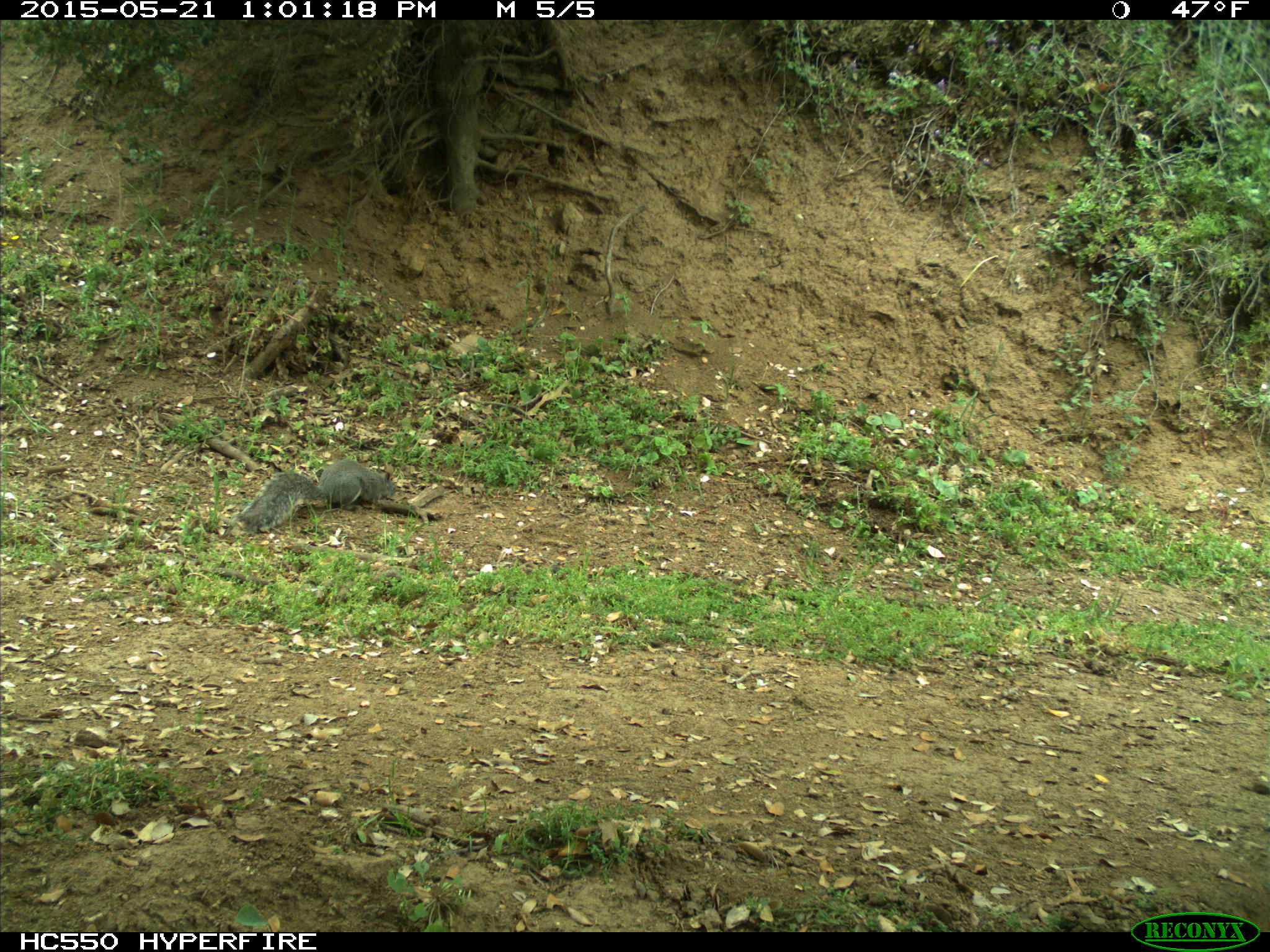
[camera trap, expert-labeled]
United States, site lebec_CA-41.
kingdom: Animalia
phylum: Chordata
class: Mammalia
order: Rodentia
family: Sciuridae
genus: Sciurus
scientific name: Sciurus carolinensis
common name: eastern gray squirrel